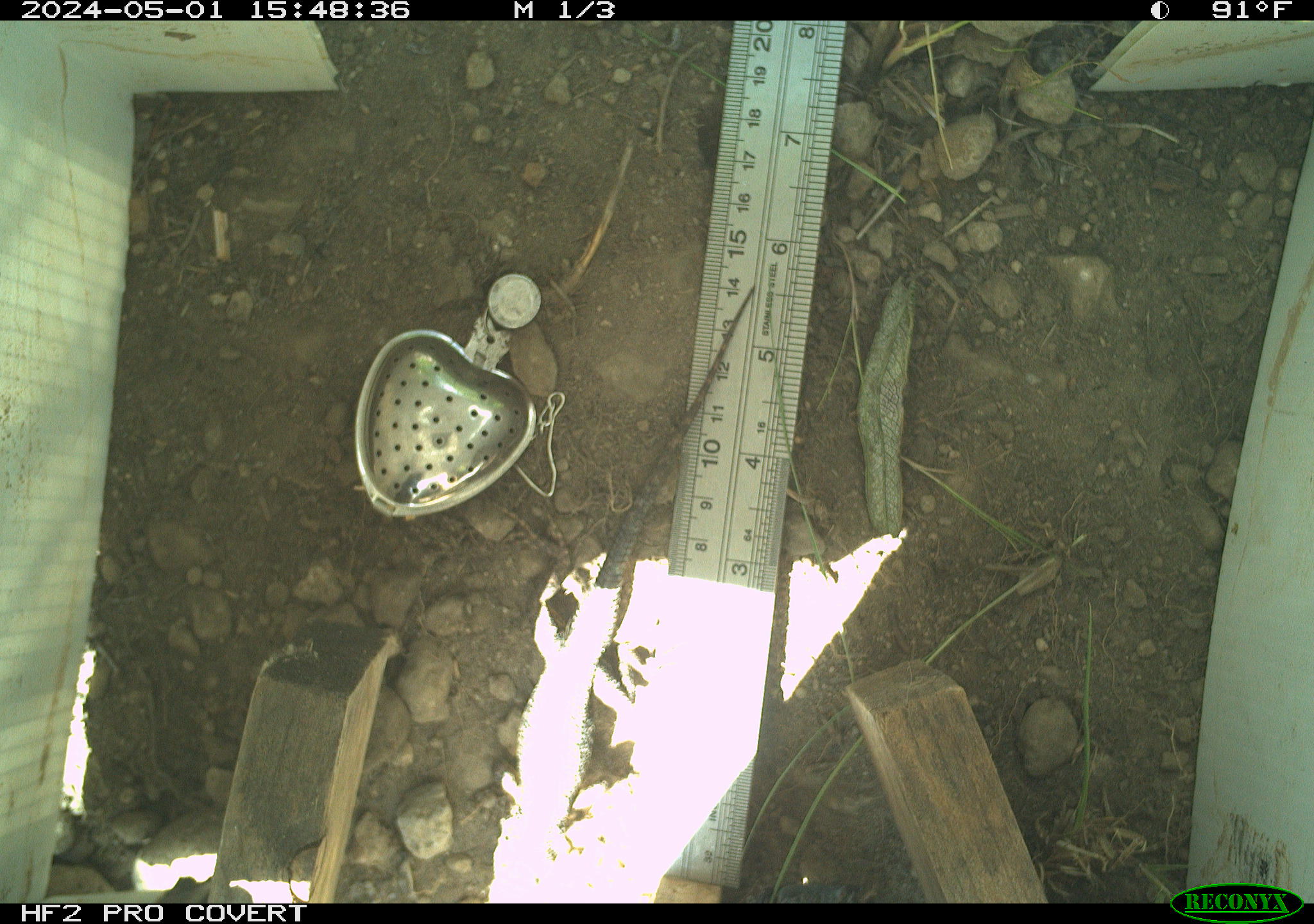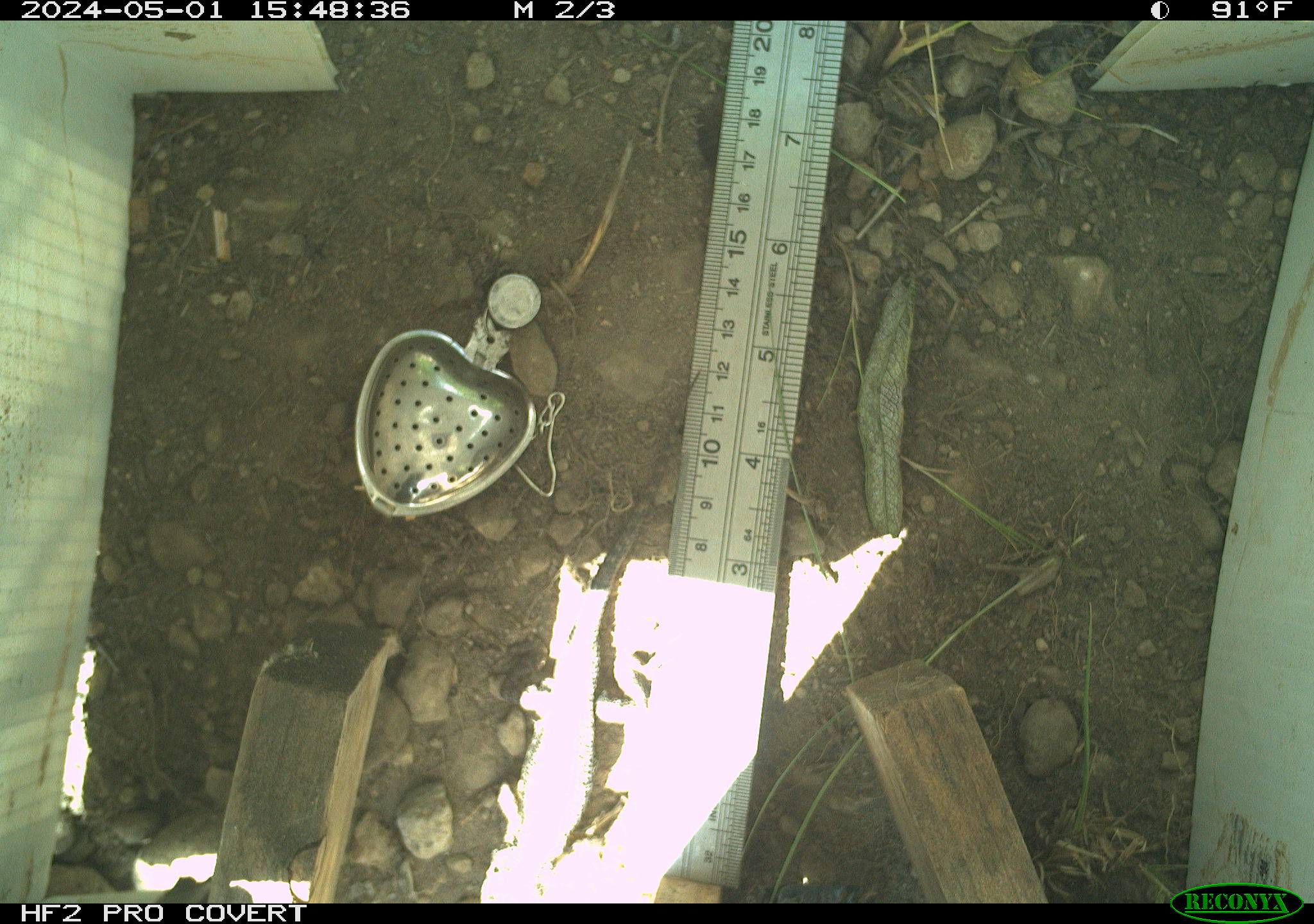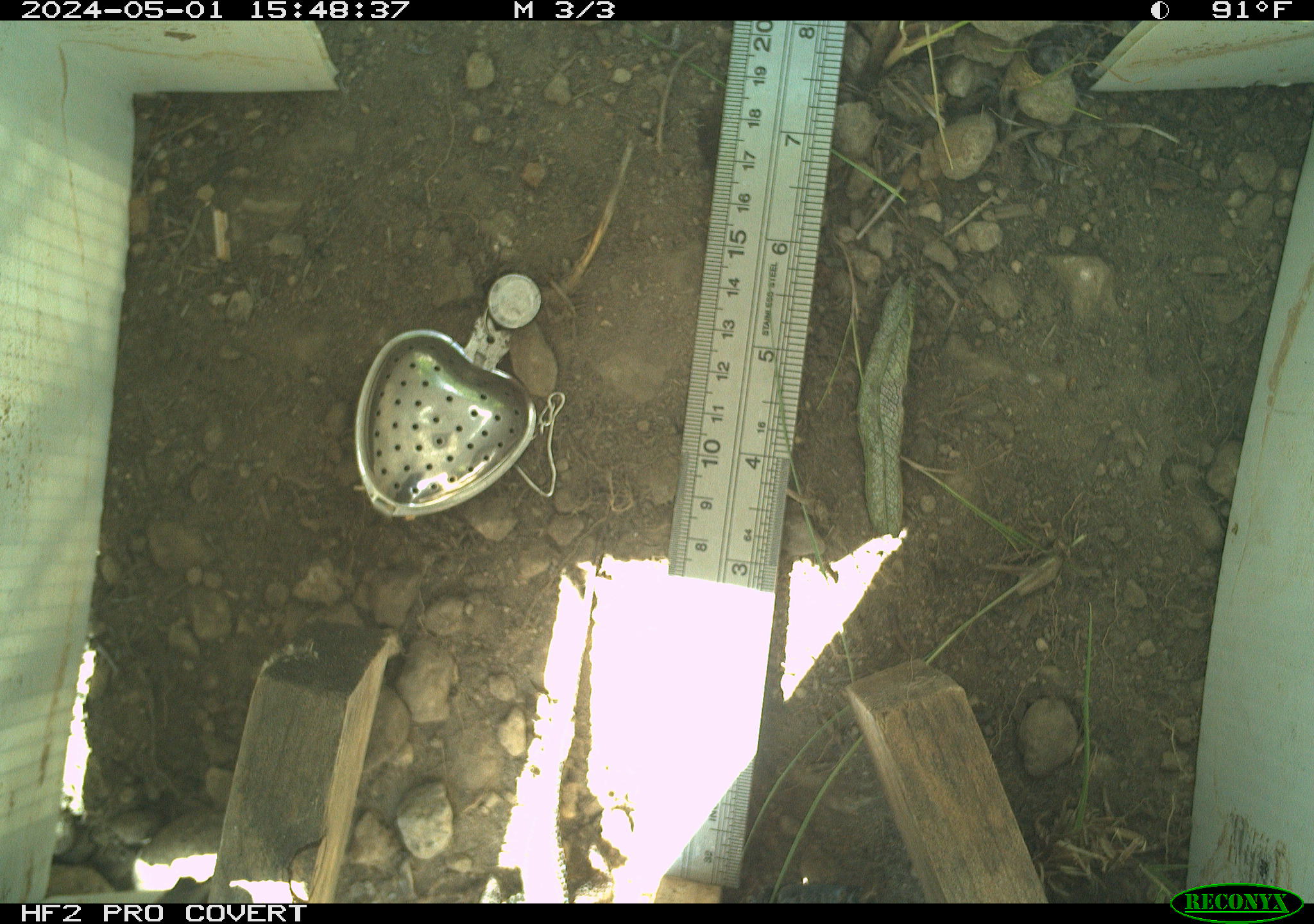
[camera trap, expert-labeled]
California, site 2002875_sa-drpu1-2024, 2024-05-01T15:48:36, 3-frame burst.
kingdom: Animalia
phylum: Chordata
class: Reptilia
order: Squamata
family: Phrynosomatidae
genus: Sceloporus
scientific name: Sceloporus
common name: spiny lizards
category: sceloporus species